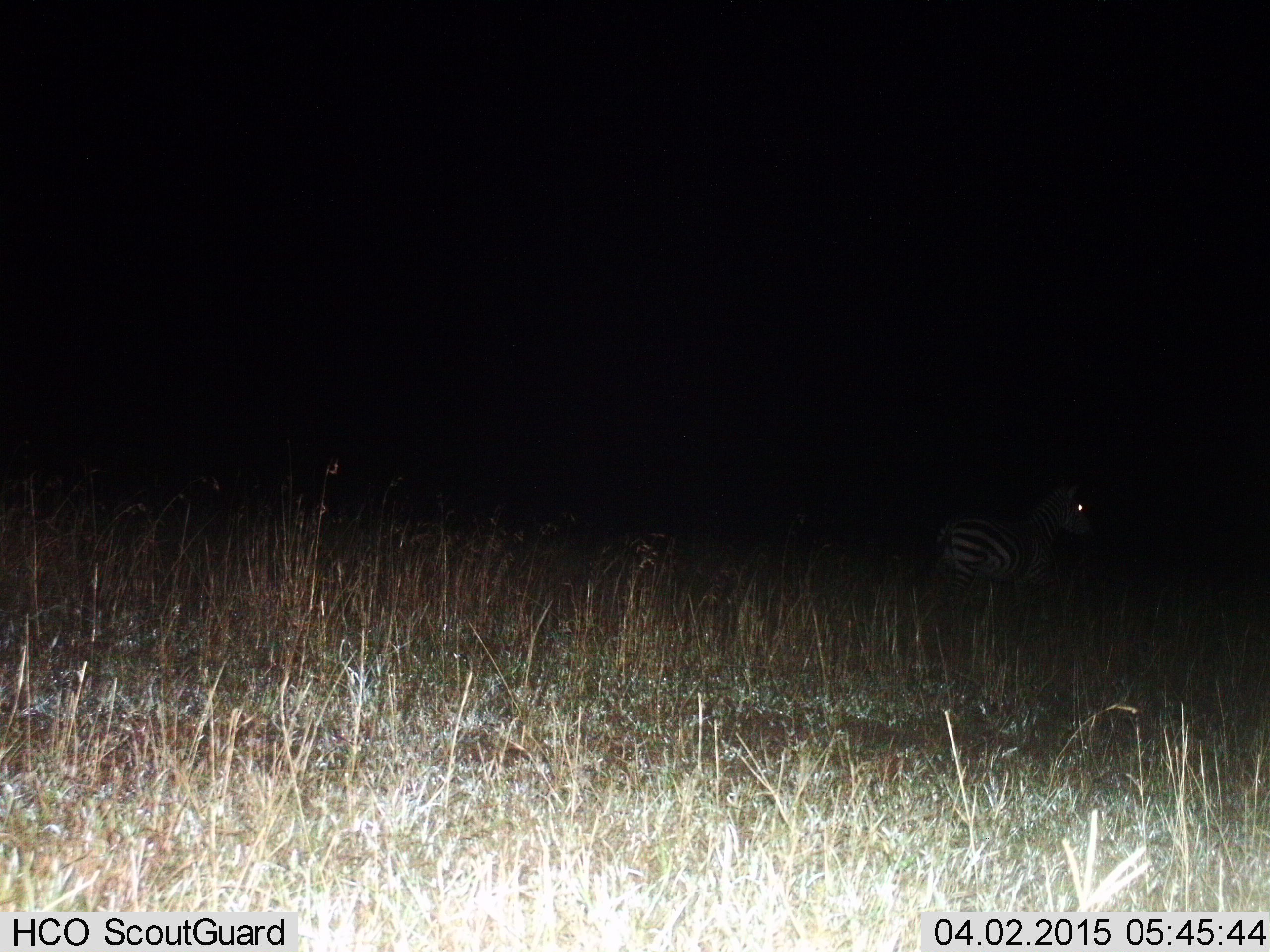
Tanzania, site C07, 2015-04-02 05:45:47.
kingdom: Animalia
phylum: Chordata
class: Mammalia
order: Perissodactyla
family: Equidae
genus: Equus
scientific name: Equus quagga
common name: plains zebra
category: zebra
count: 1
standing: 50%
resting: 0%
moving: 50%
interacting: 0%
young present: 0%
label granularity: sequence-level